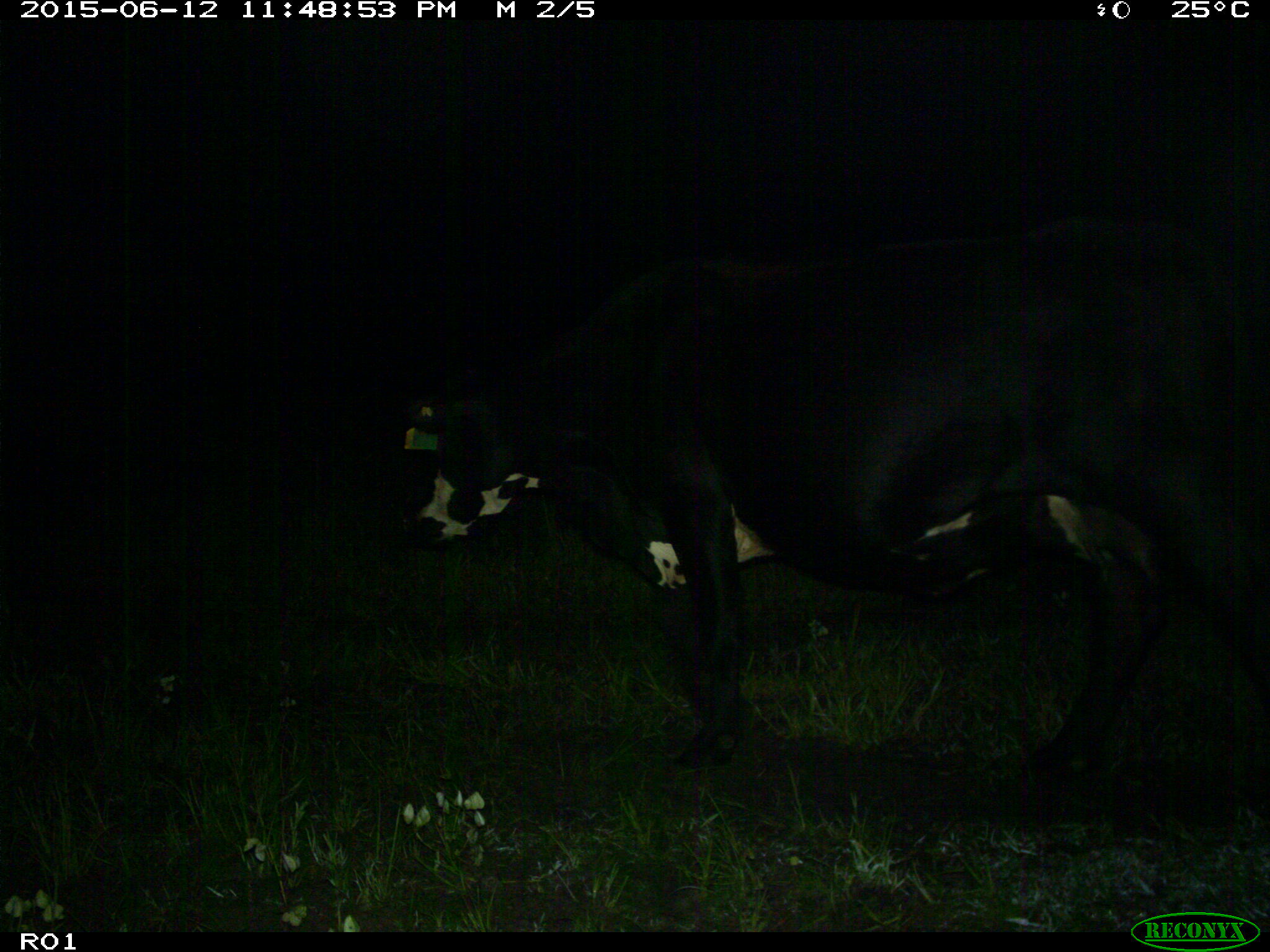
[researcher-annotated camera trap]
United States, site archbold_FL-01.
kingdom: Animalia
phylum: Chordata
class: Mammalia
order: Artiodactyla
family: Bovidae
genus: Bos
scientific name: Bos taurus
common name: domestic cow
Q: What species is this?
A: Bos taurus (domestic cow).